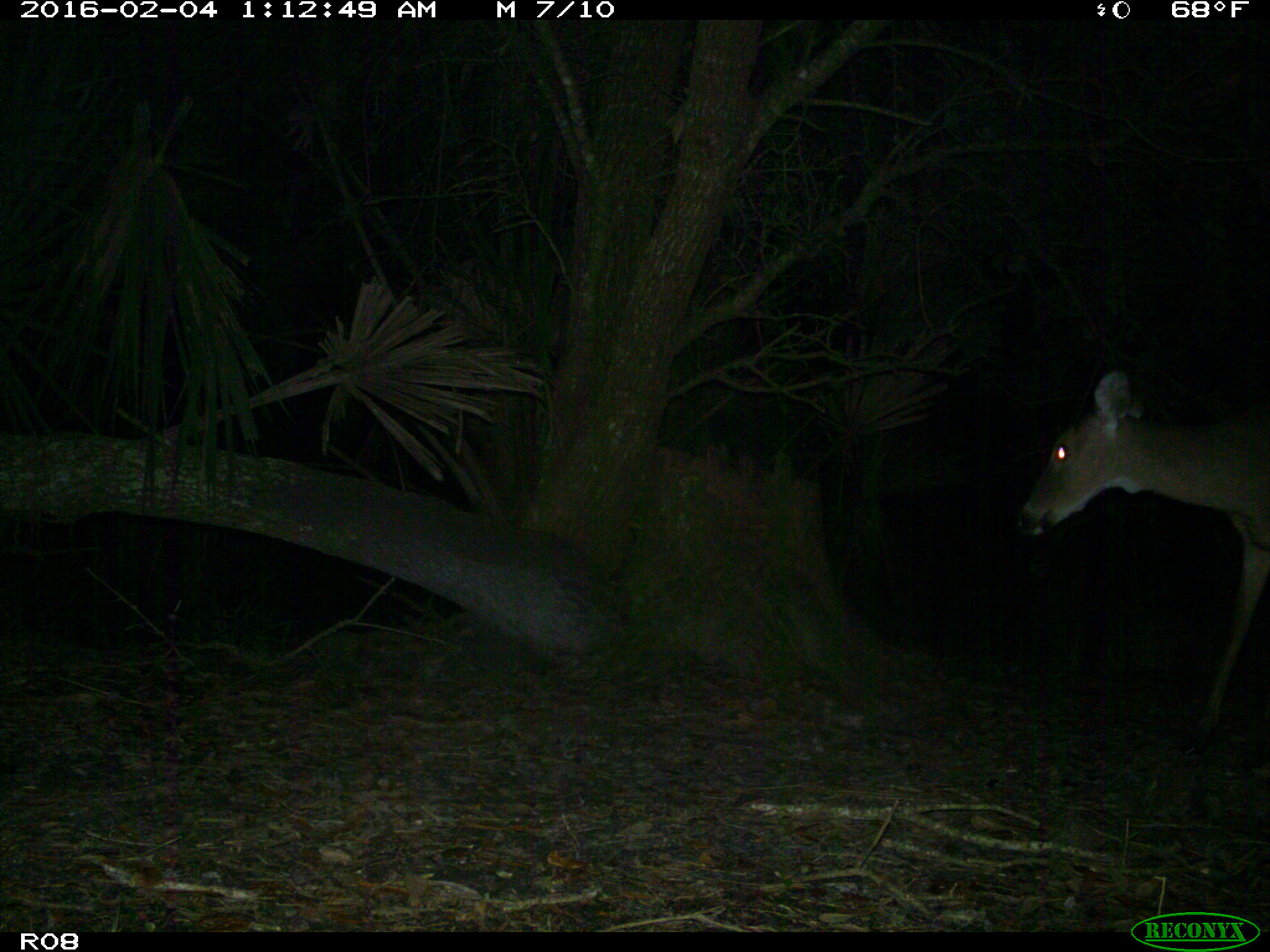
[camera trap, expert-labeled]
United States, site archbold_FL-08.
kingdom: Animalia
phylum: Chordata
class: Mammalia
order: Artiodactyla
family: Cervidae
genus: Odocoileus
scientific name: Odocoileus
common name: deer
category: unidentified deer